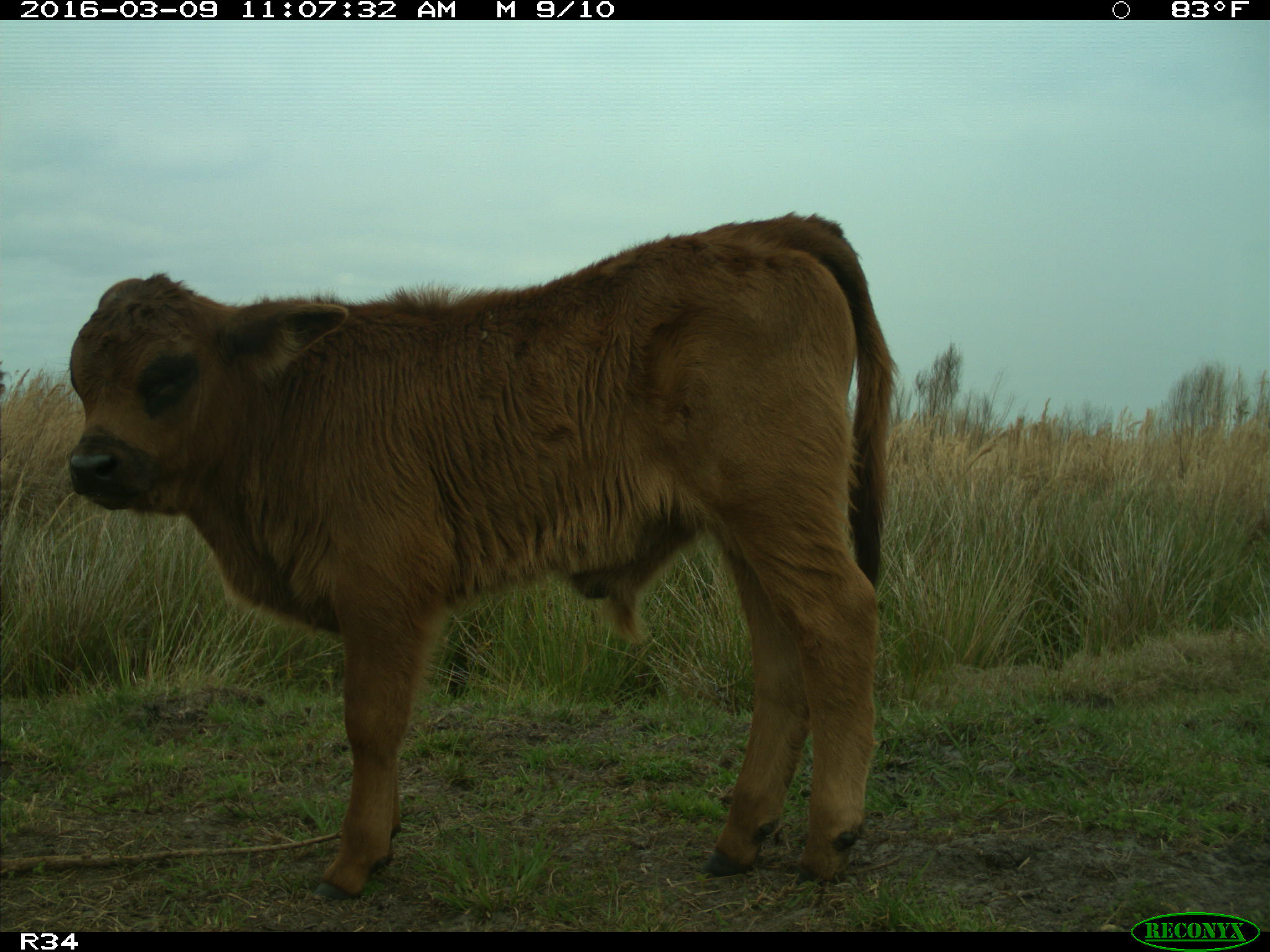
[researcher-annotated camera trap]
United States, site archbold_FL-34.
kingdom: Animalia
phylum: Chordata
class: Mammalia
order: Artiodactyla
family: Bovidae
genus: Bos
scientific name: Bos taurus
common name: domestic cow